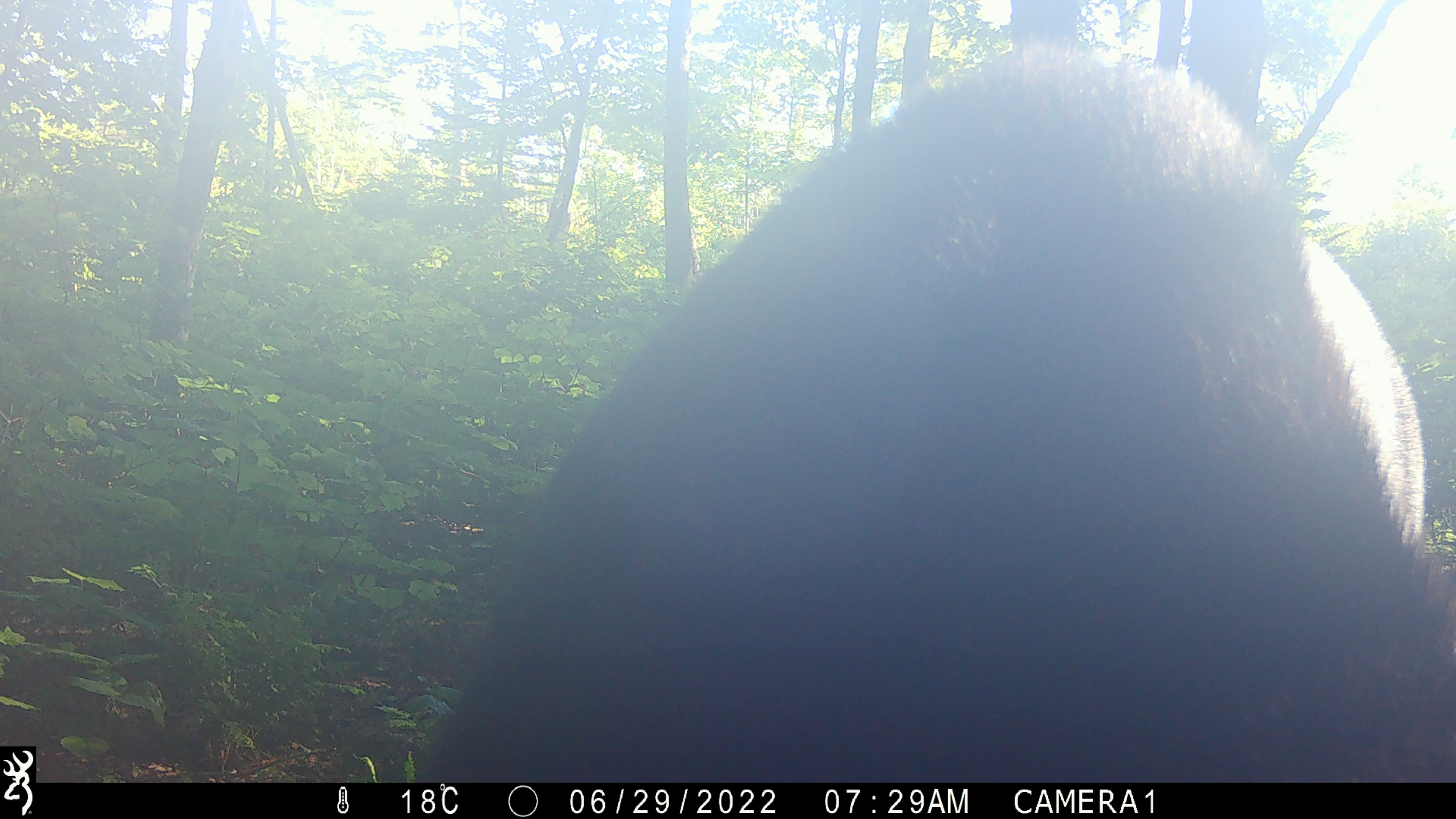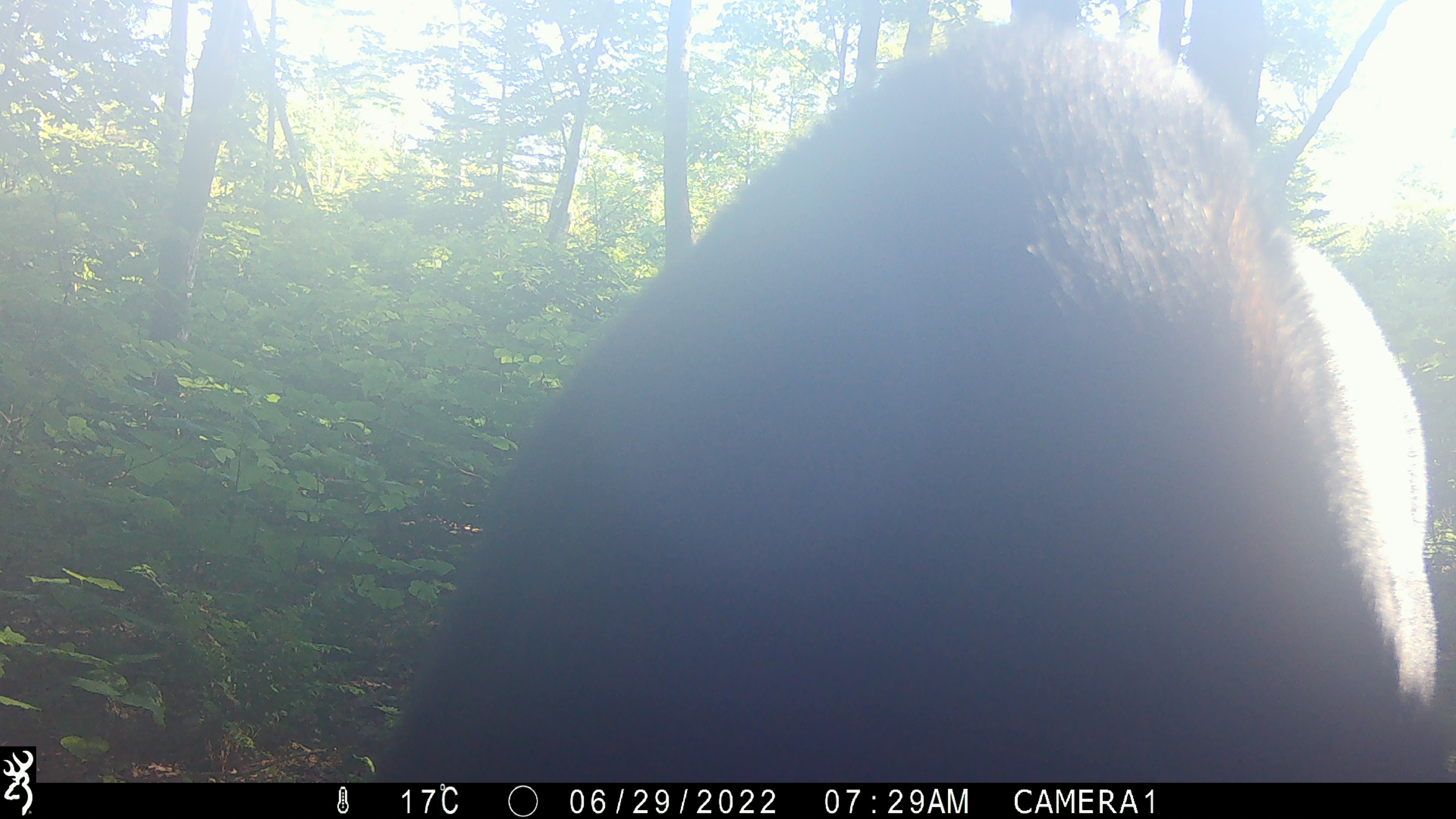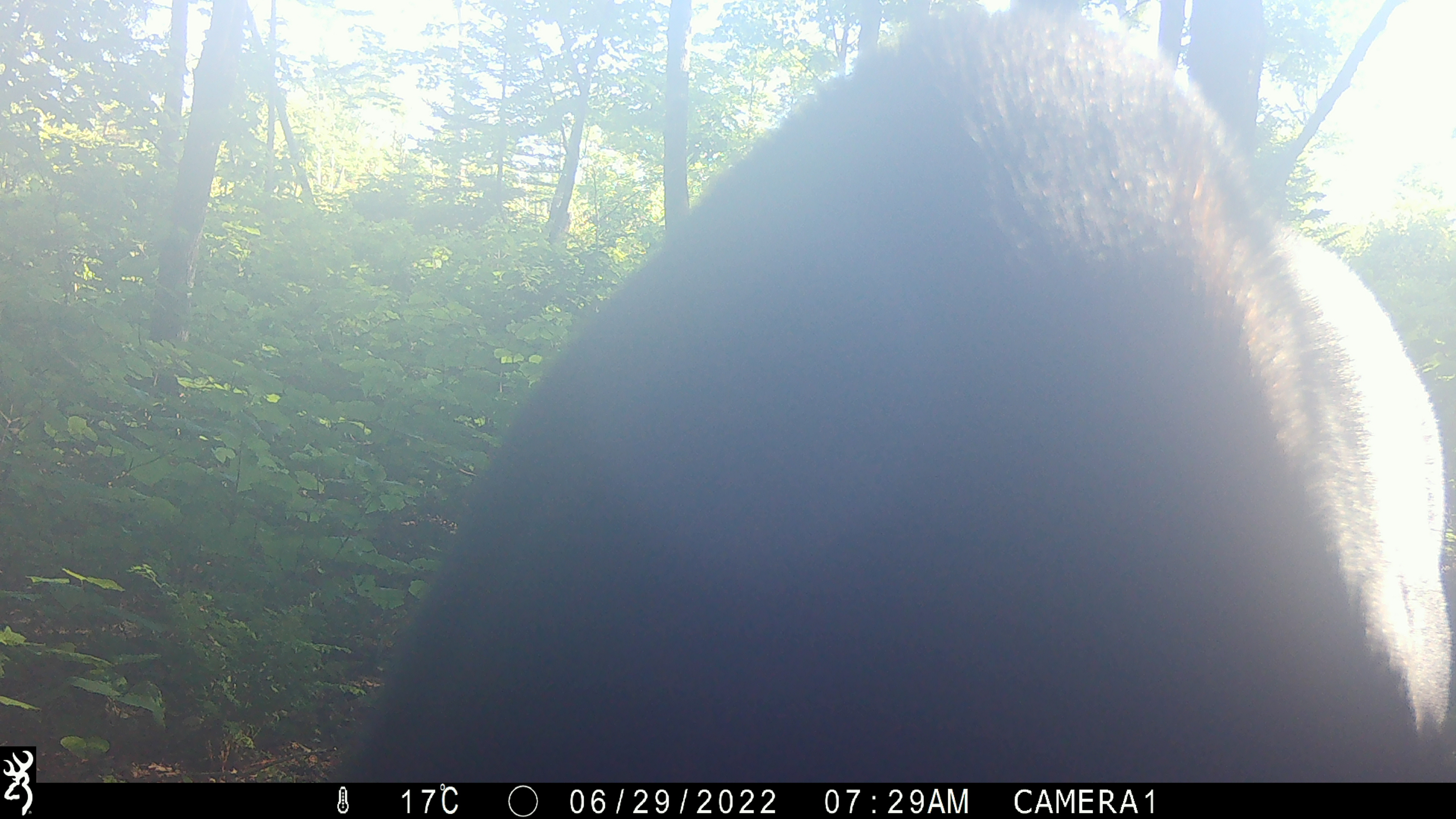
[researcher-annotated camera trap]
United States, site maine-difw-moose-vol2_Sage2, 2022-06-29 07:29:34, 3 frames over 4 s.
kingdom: Animalia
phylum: Chordata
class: Mammalia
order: Artiodactyla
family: Cervidae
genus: Alces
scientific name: Alces alces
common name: moose